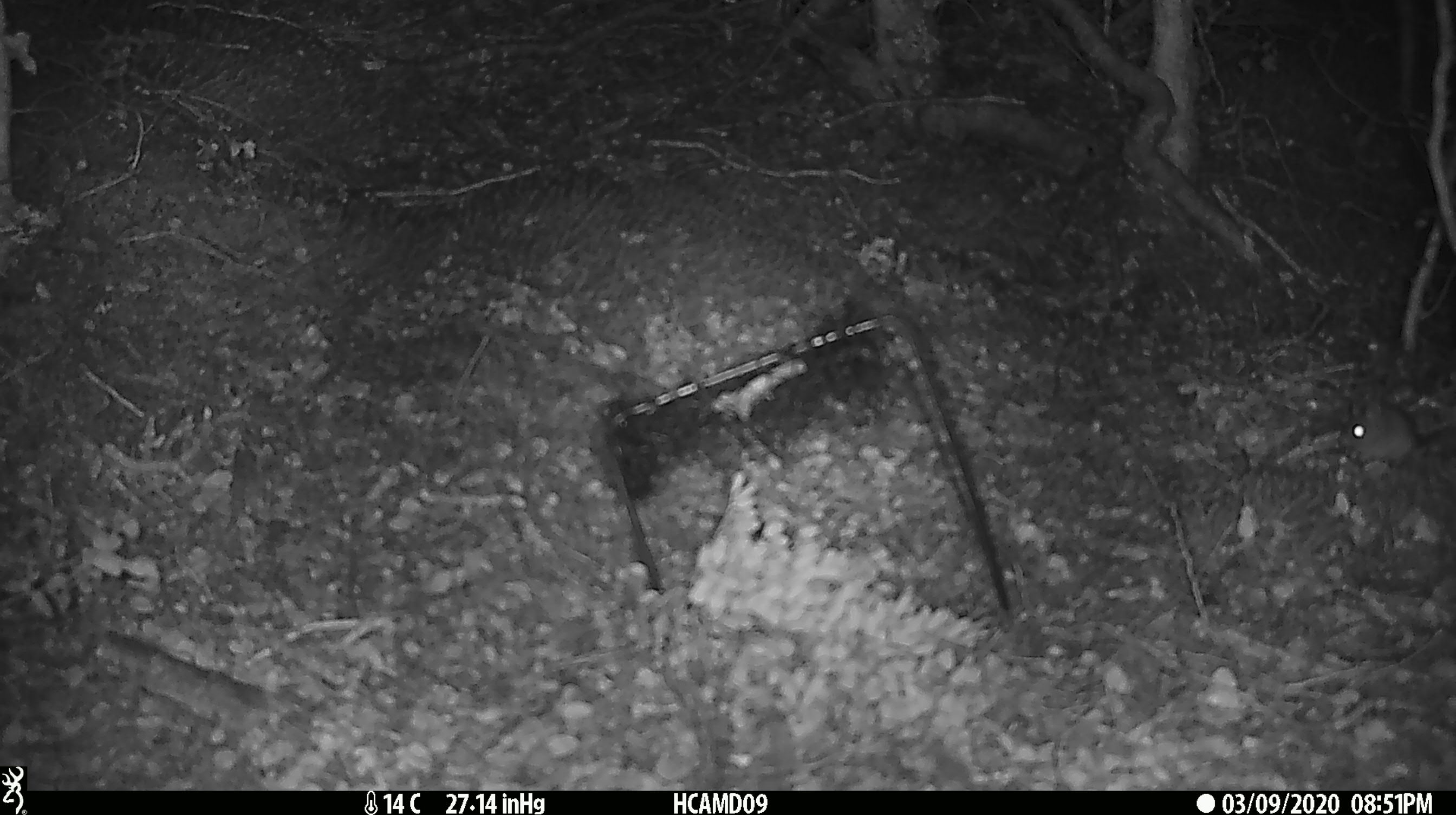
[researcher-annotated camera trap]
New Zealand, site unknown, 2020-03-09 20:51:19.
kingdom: Animalia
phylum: Chordata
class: Mammalia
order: Rodentia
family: Muridae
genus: Mus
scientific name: Mus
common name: mouse